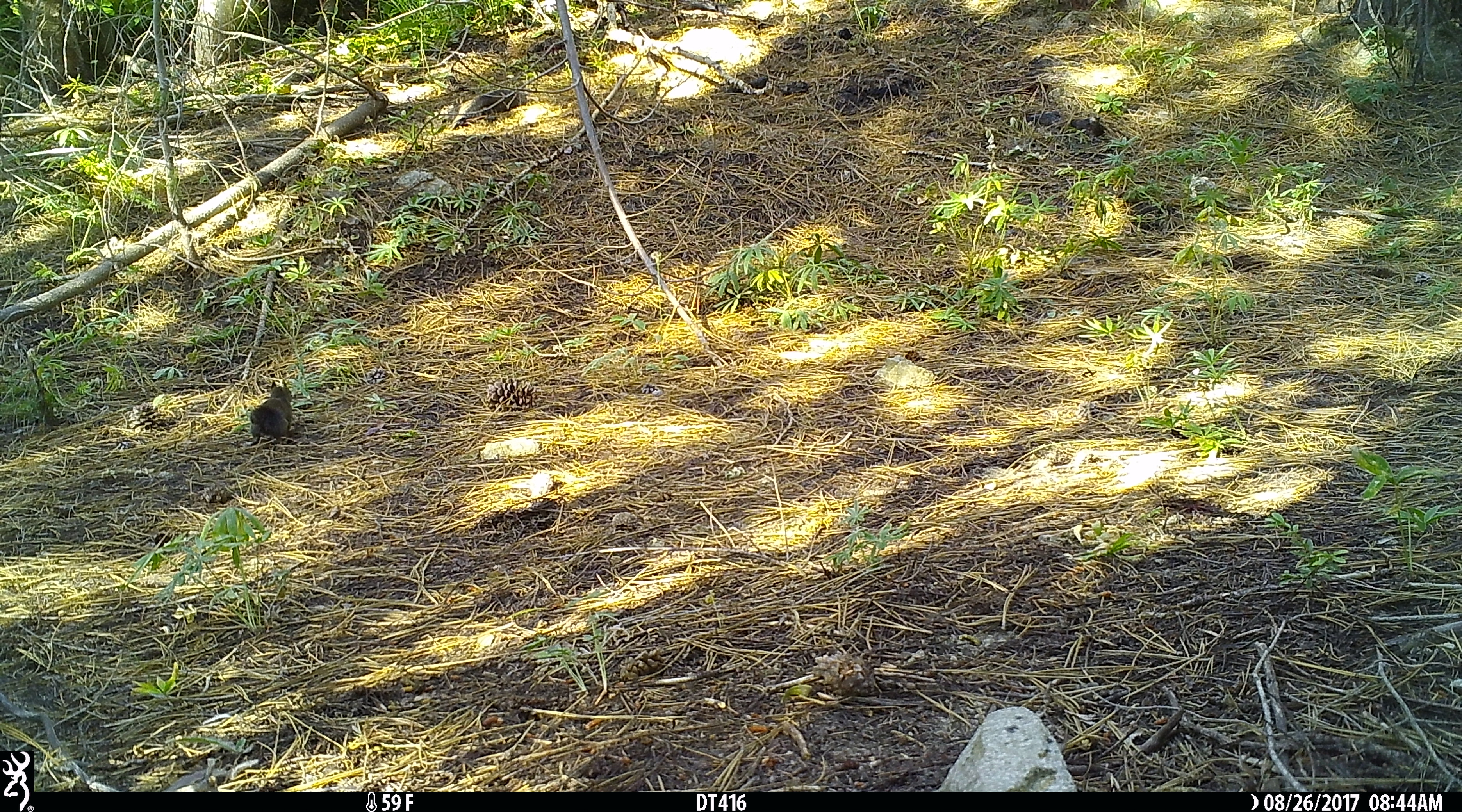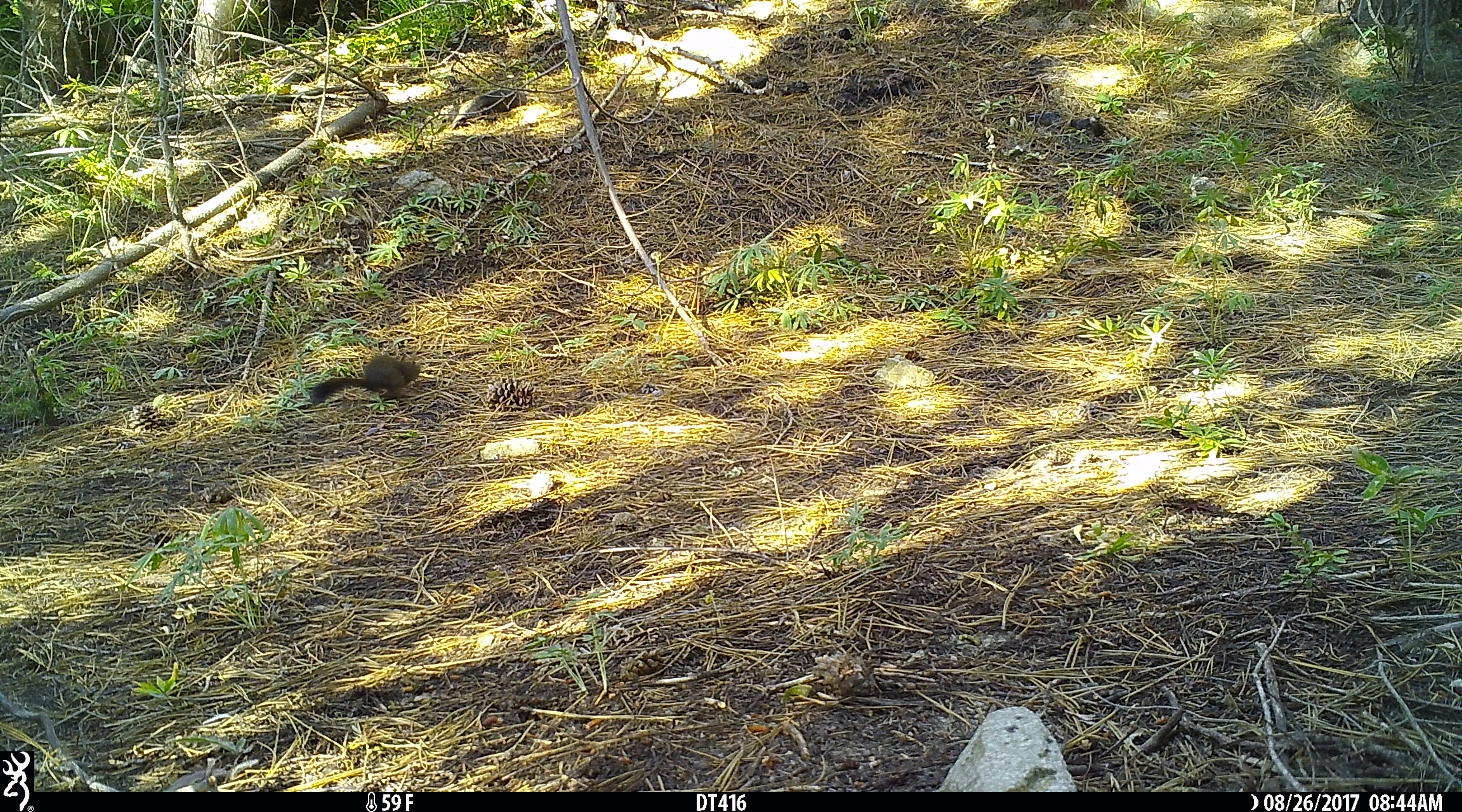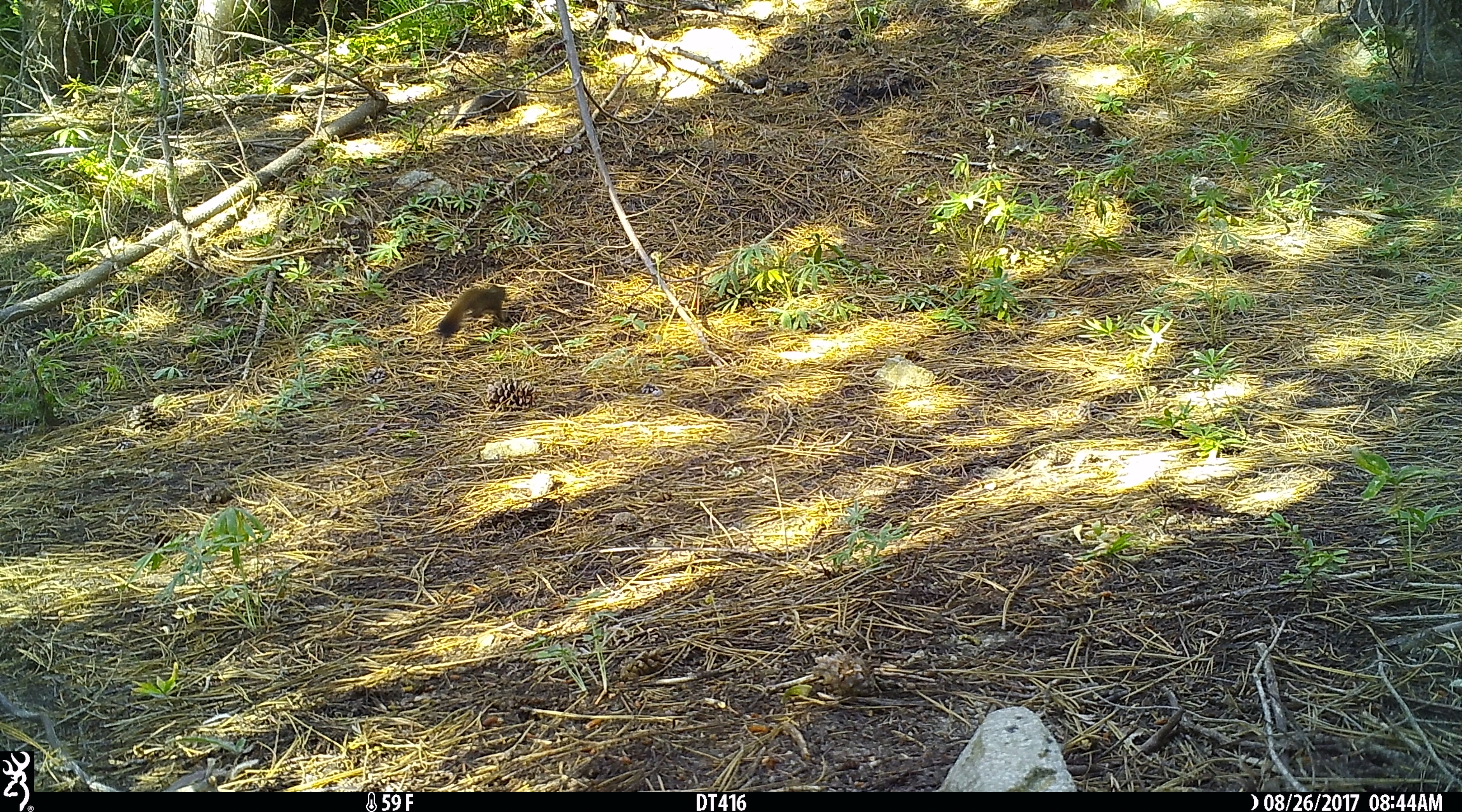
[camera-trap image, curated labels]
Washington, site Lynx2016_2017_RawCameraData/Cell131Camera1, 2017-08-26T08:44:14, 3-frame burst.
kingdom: Animalia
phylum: Chordata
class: Mammalia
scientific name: Mammalia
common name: small mammal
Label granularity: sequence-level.